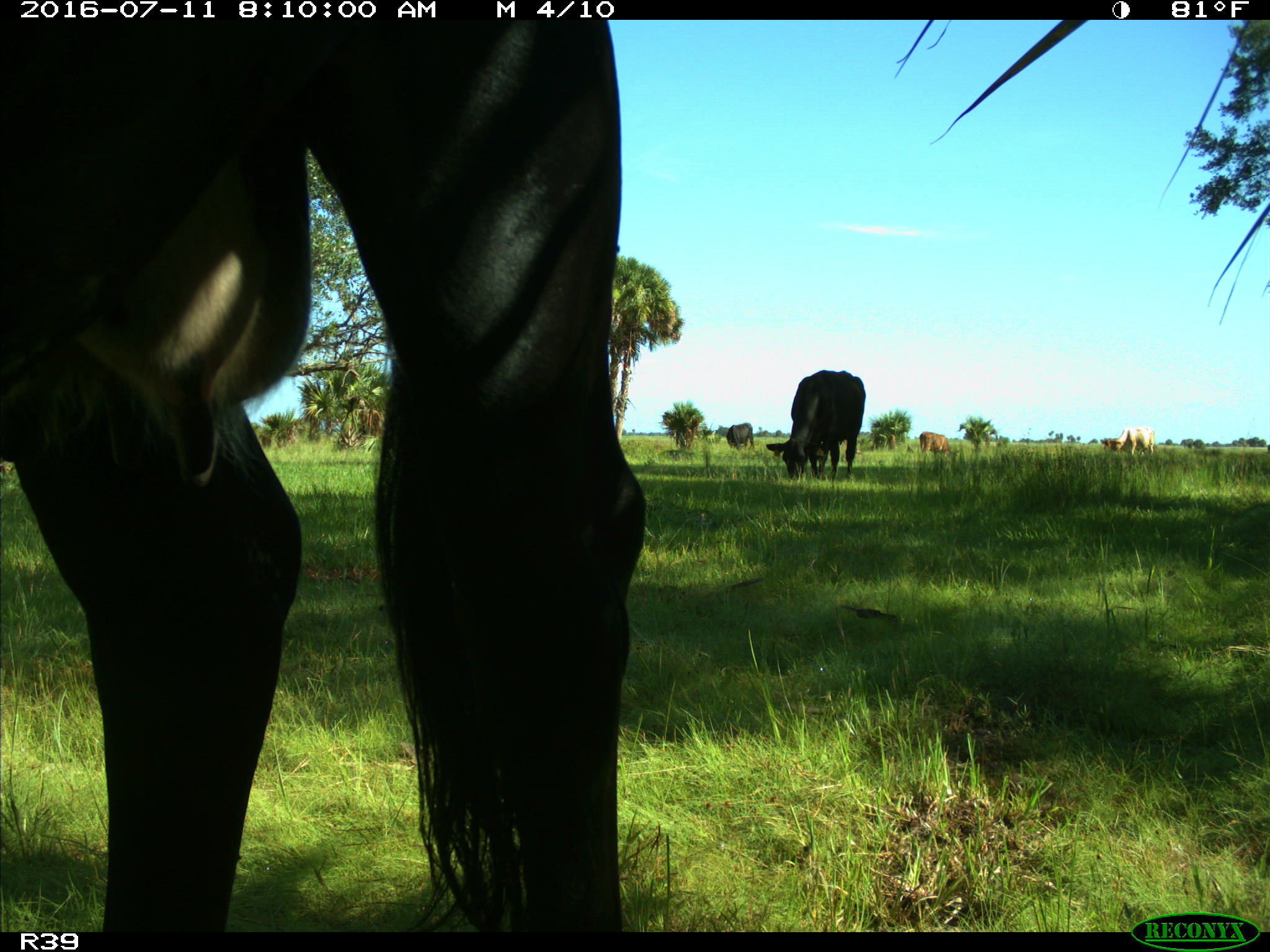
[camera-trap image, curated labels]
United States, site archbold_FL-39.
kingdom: Animalia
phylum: Chordata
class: Mammalia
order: Artiodactyla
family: Bovidae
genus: Bos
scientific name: Bos taurus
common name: domestic cow